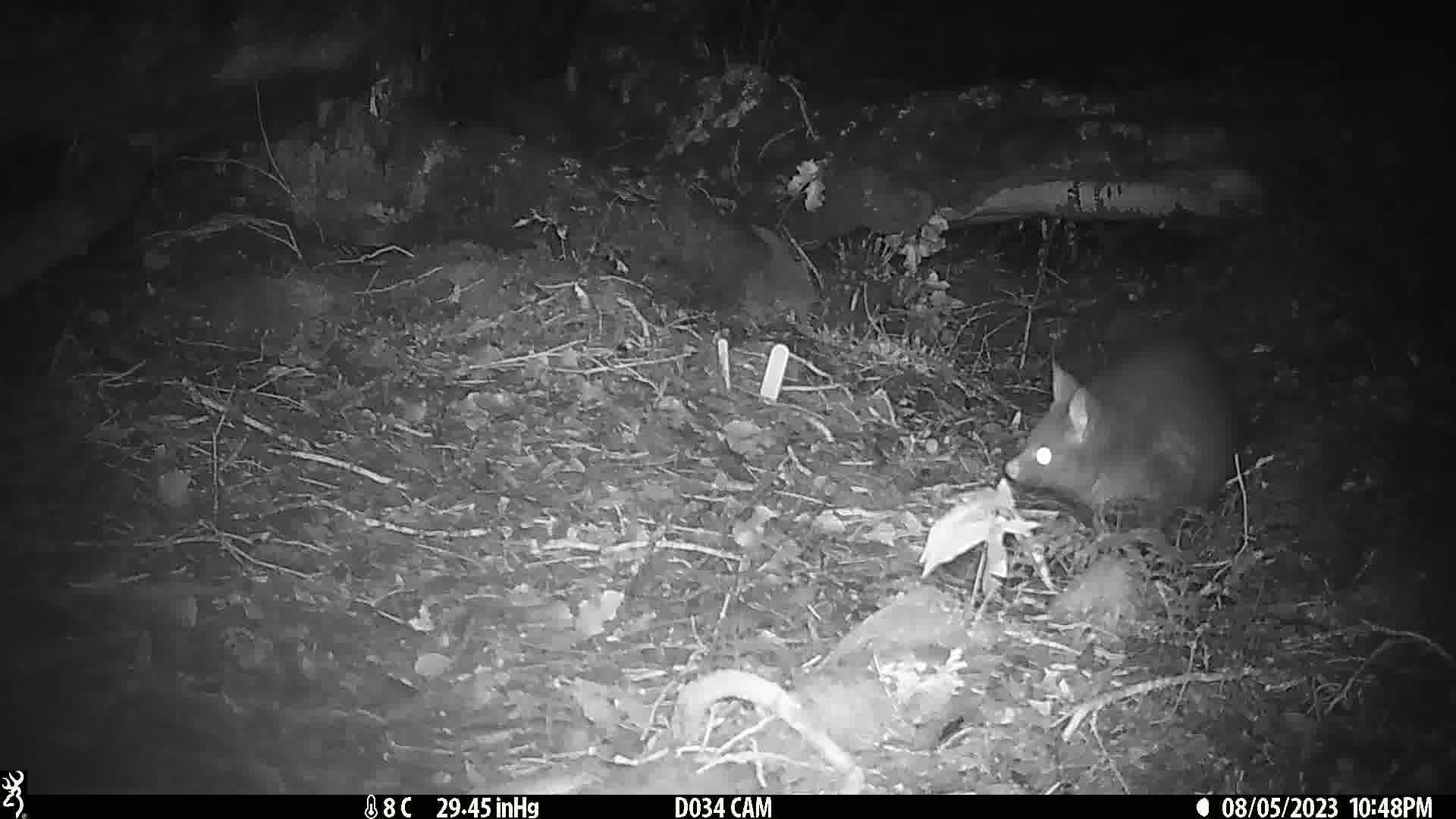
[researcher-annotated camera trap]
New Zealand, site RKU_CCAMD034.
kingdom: Animalia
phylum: Chordata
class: Mammalia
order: Diprotodontia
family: Phalangeridae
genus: Trichosurus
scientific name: Trichosurus vulpecula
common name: common brushtail possum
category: possum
Possum (common brushtail possum) (Trichosurus vulpecula).